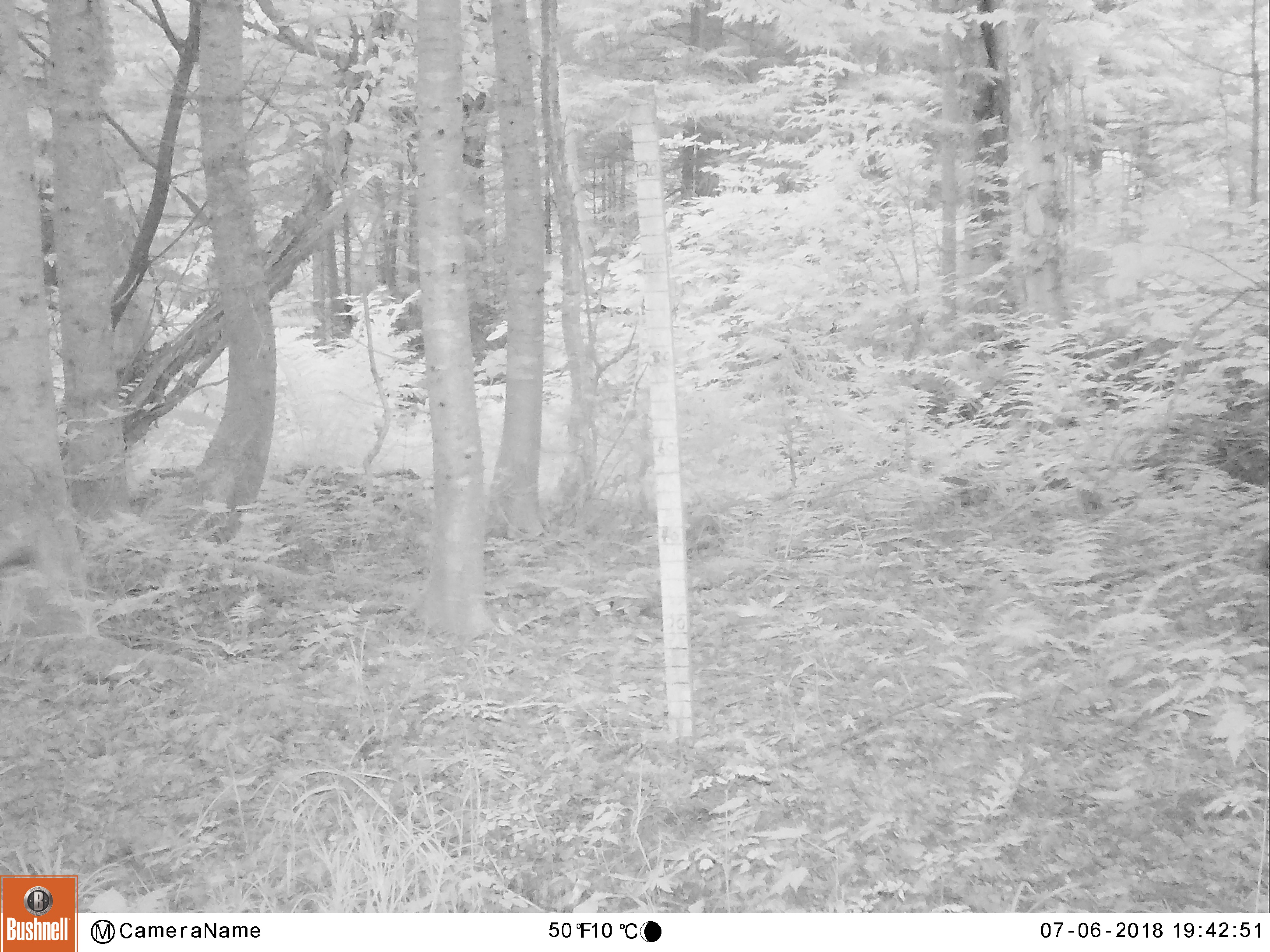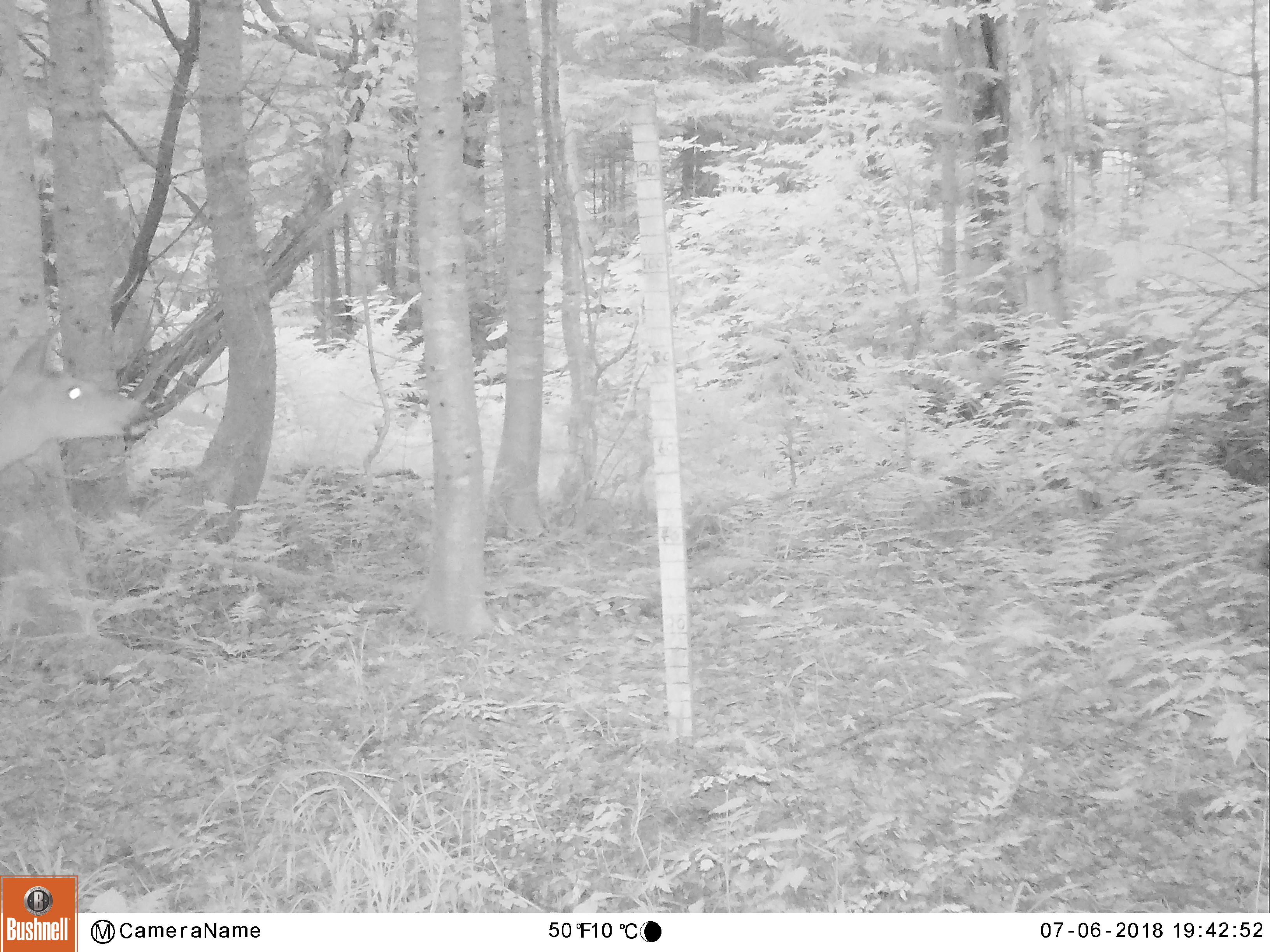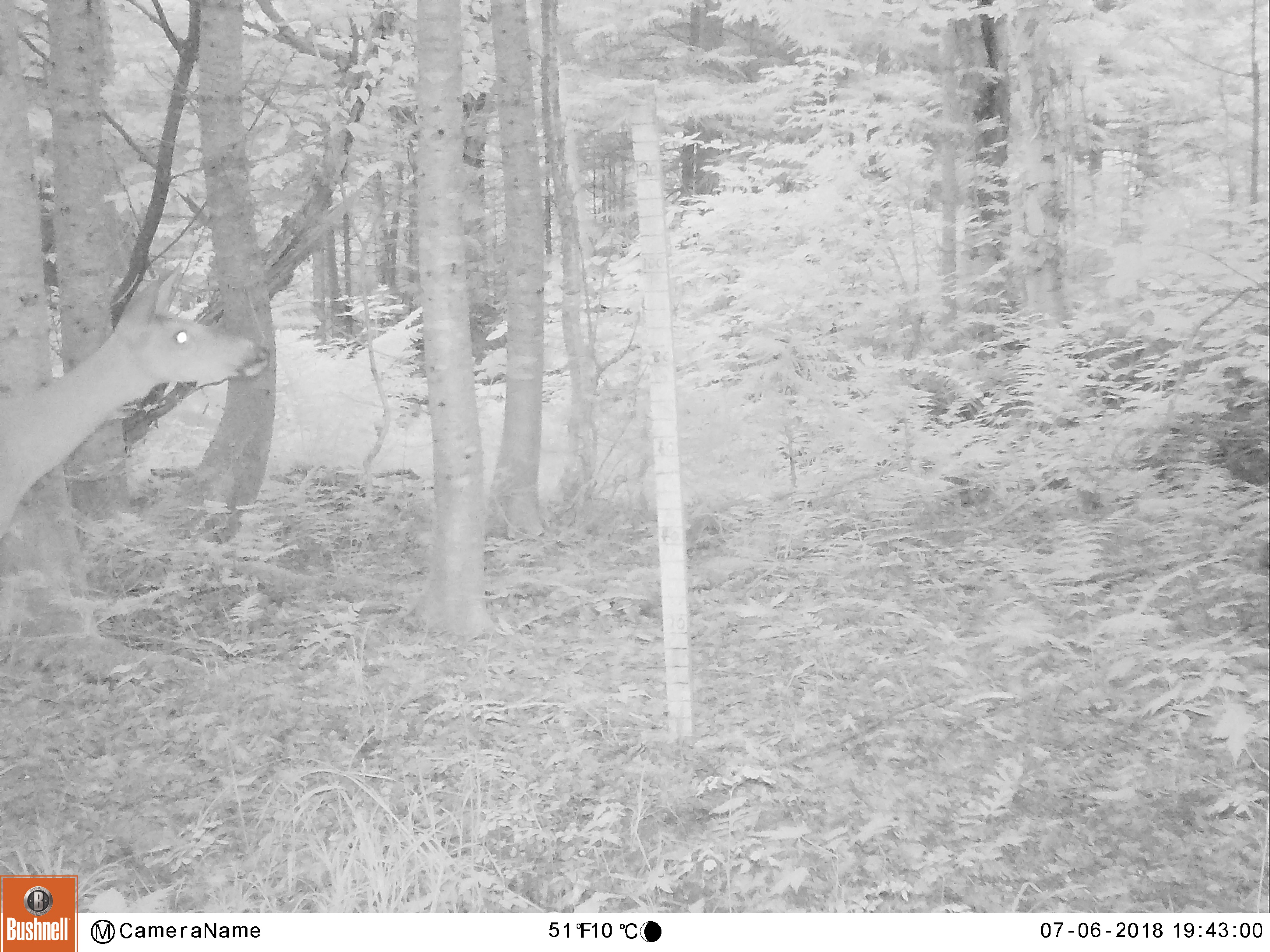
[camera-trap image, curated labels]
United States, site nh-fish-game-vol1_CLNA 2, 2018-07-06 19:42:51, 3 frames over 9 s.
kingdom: Animalia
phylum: Chordata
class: Mammalia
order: Artiodactyla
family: Cervidae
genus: Odocoileus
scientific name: Odocoileus virginianus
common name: white-tailed deer